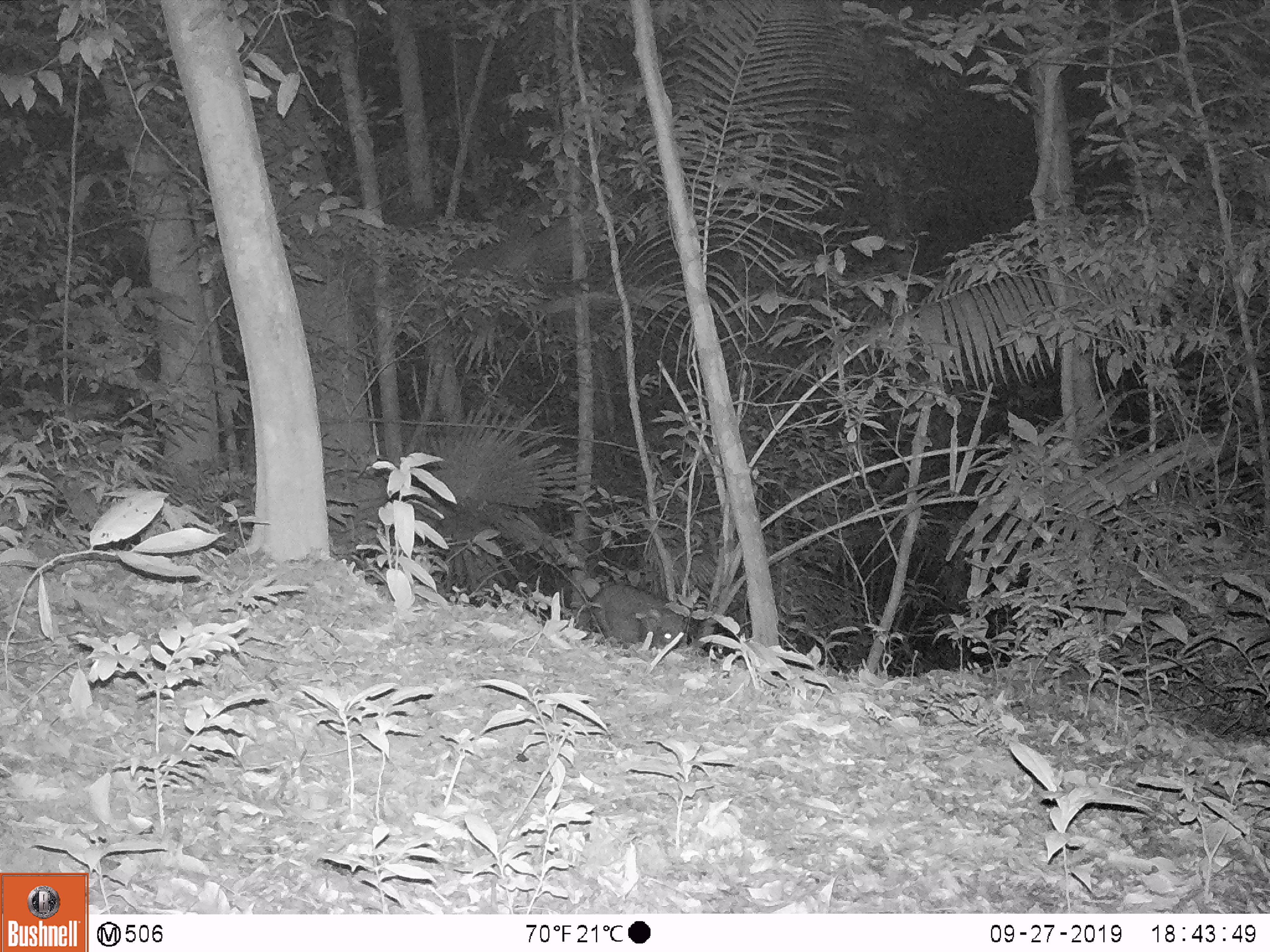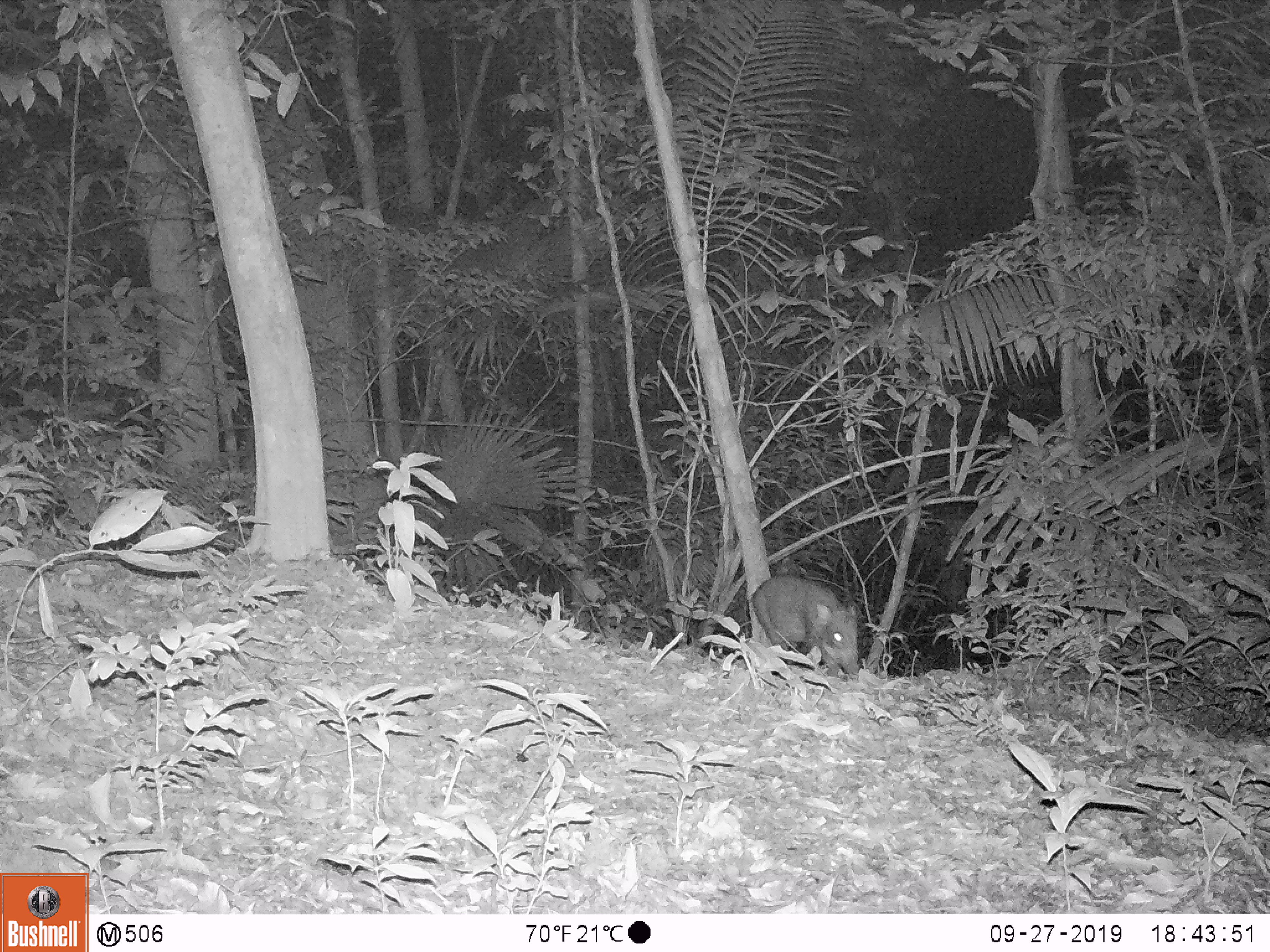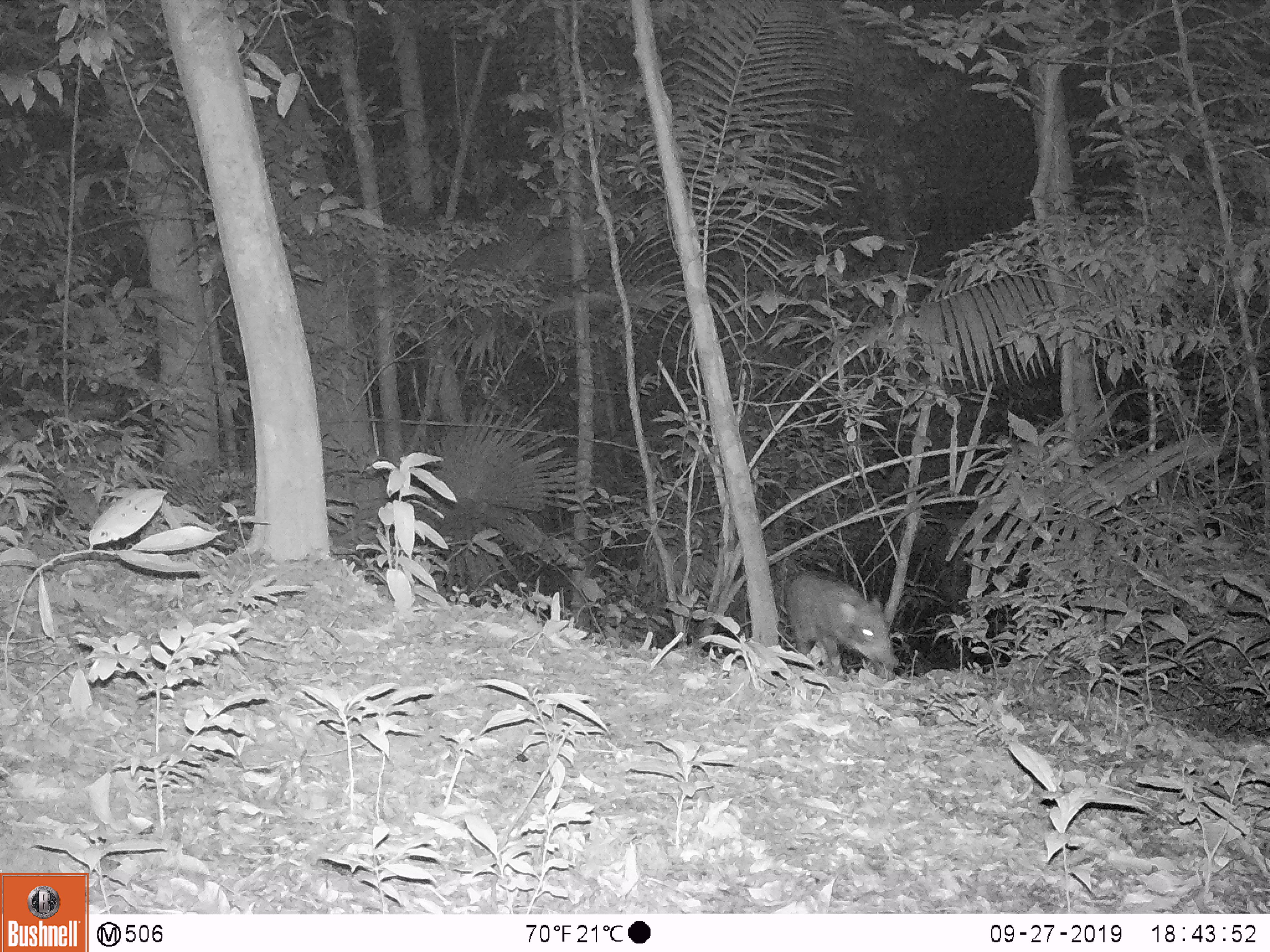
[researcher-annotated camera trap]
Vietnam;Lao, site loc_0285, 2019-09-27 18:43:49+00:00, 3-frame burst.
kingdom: Animalia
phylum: Chordata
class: Mammalia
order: Artiodactyla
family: Suidae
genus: Sus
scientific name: Sus scrofa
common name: eurasian wild pig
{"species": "eurasian wild pig (Sus scrofa)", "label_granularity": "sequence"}